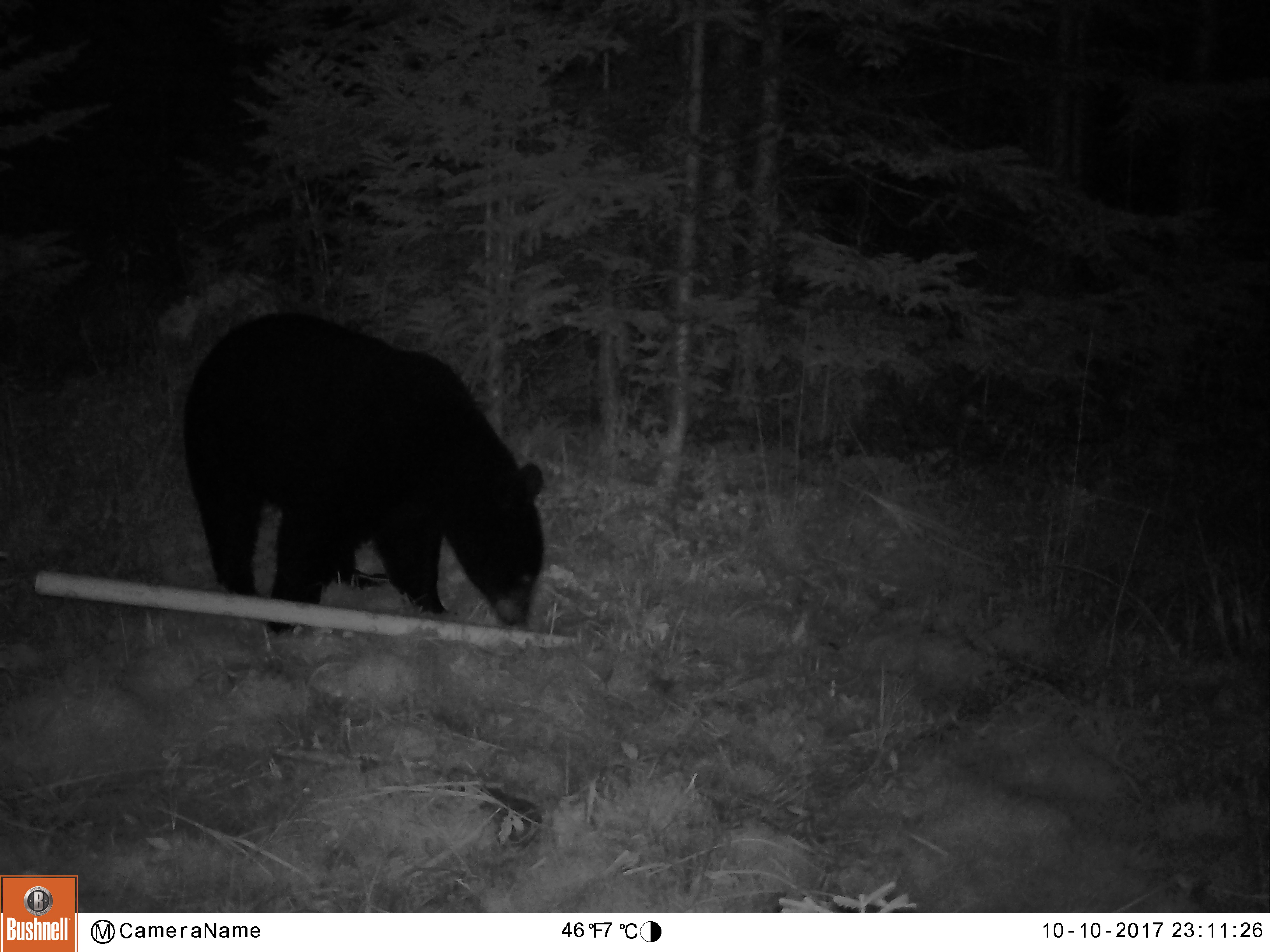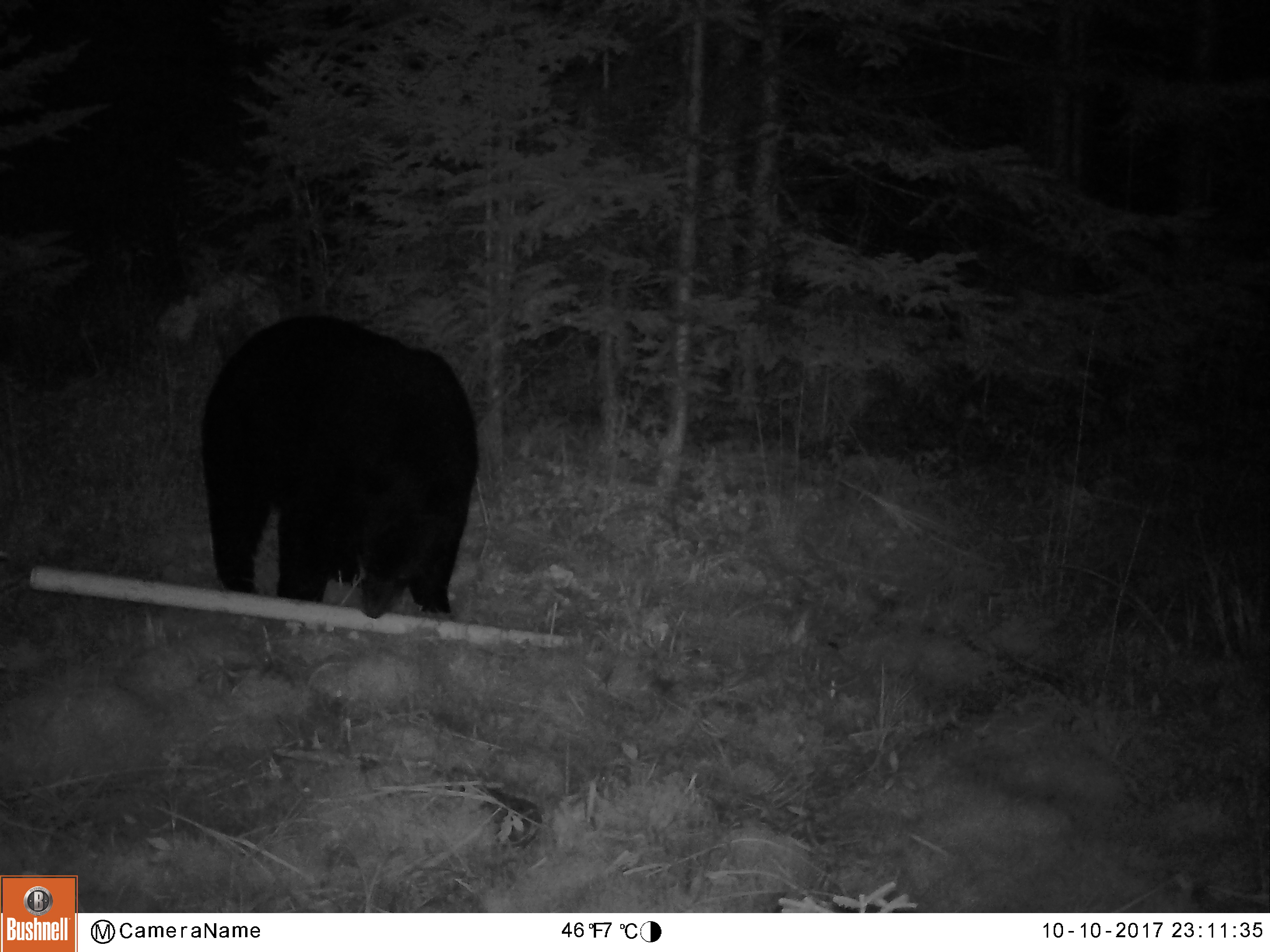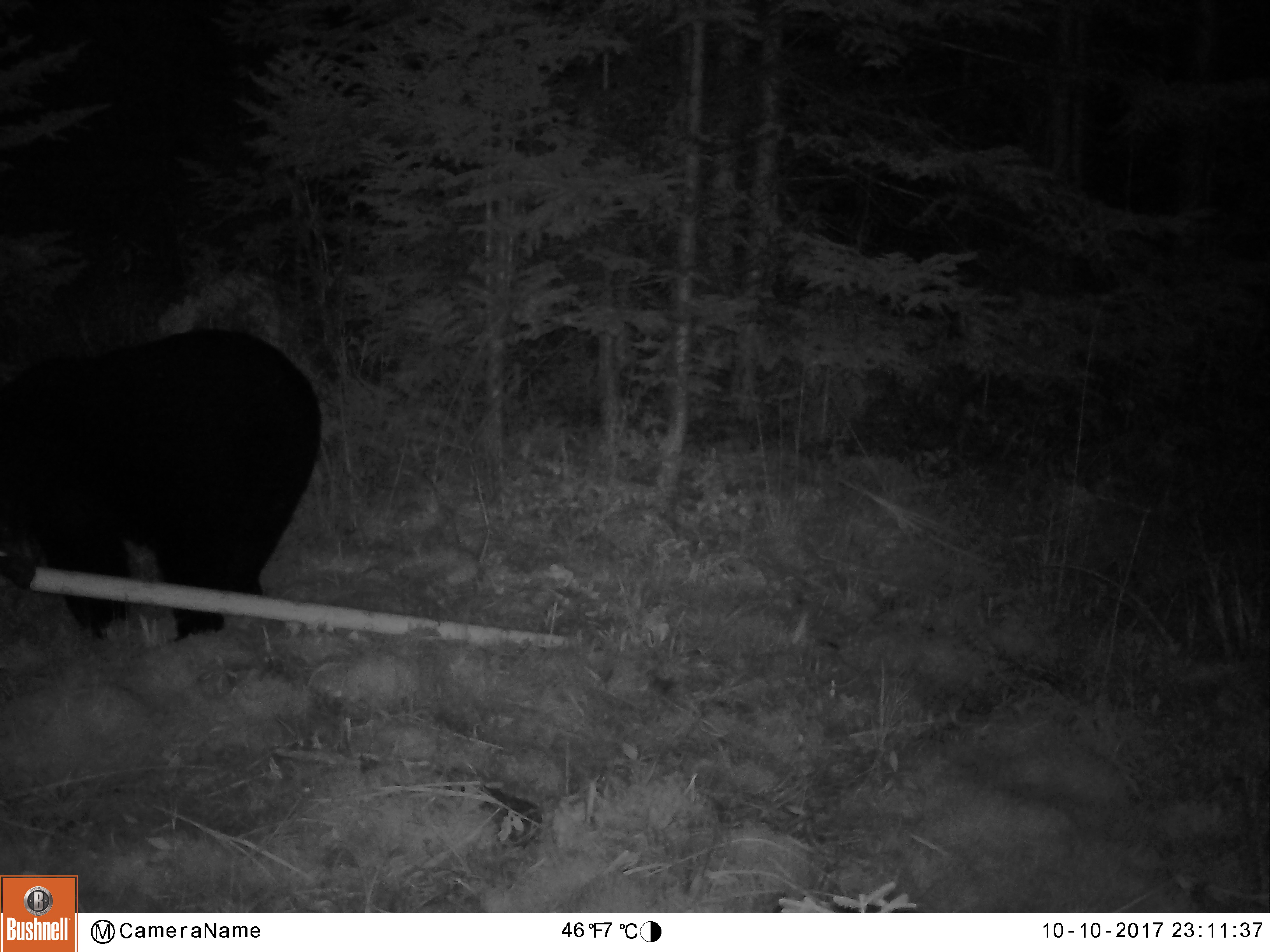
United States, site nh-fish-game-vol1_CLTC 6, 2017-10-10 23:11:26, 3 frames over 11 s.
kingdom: Animalia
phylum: Chordata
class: Mammalia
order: Carnivora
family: Ursidae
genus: Ursus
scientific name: Ursus americanus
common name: black bear